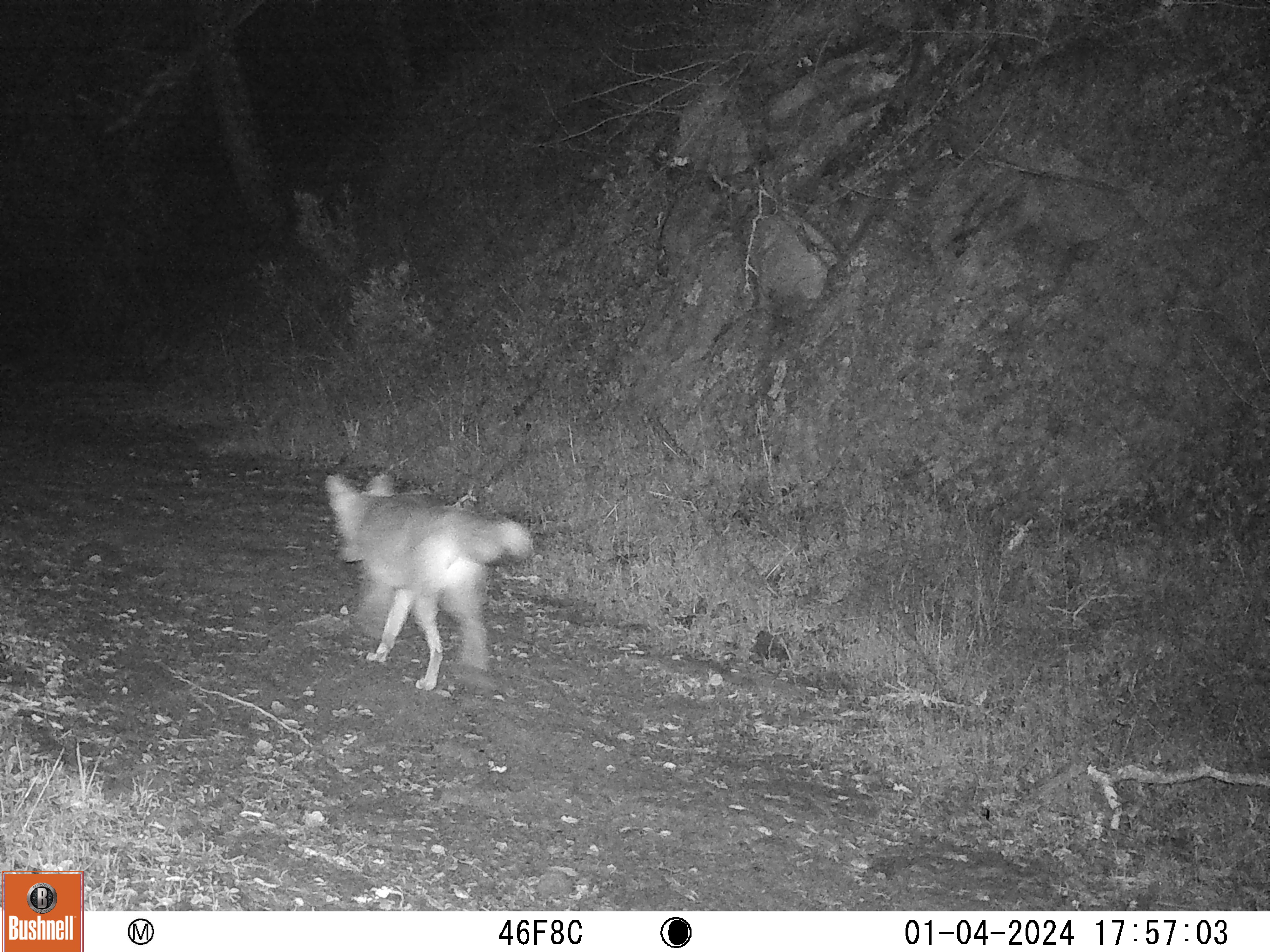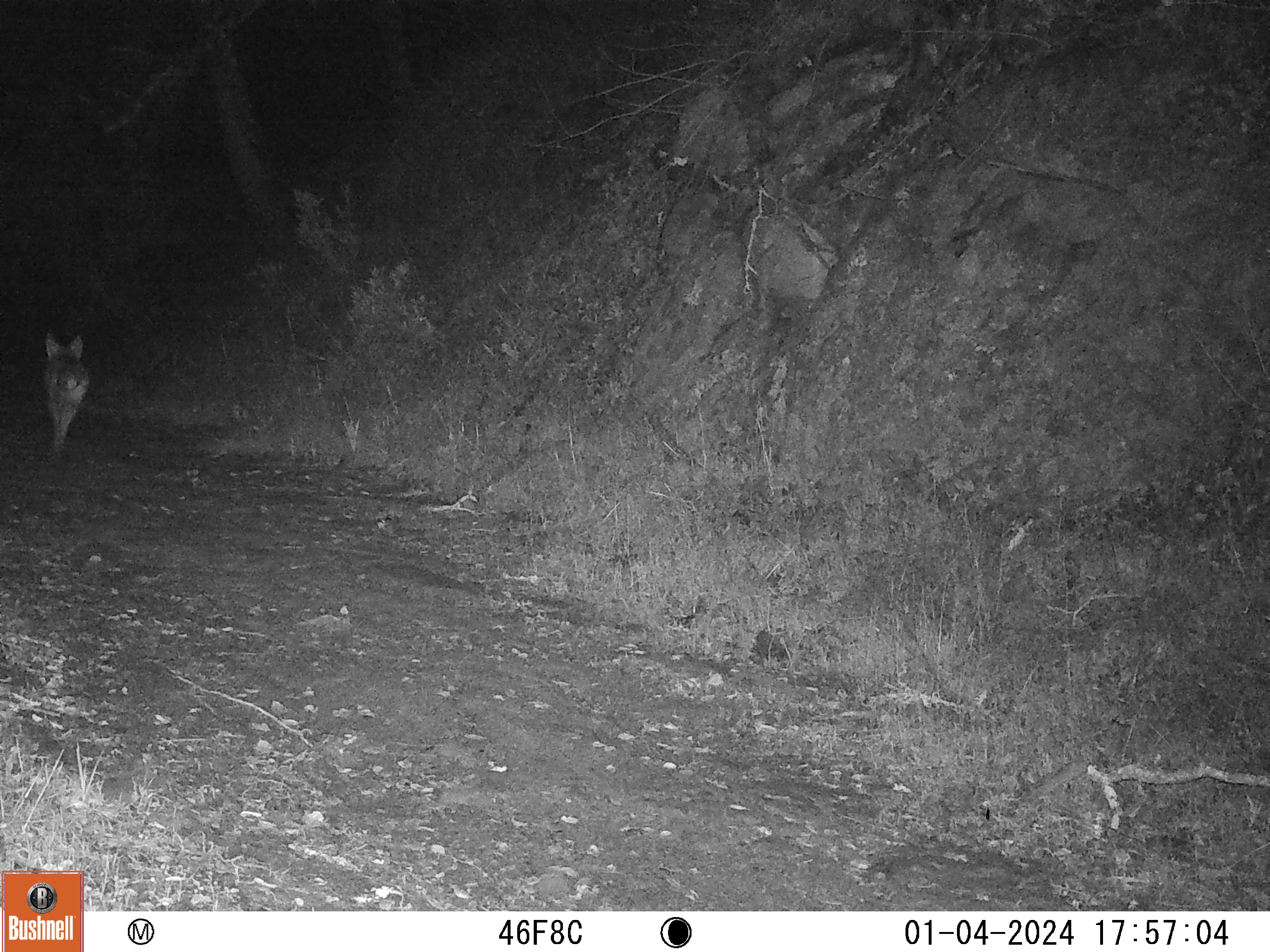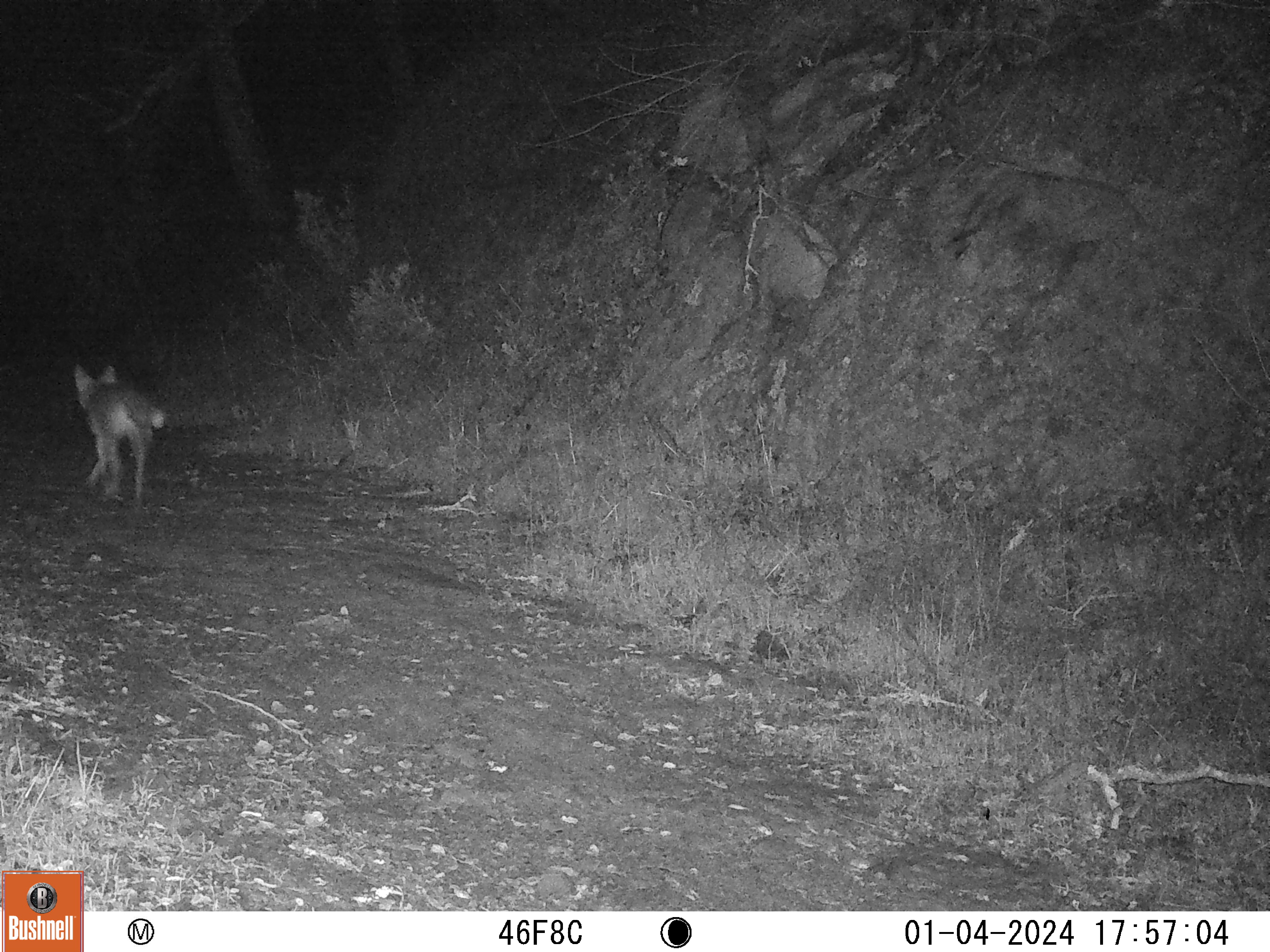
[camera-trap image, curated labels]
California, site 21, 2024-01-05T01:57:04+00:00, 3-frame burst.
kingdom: Animalia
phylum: Chordata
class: Mammalia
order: Carnivora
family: Canidae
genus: Canis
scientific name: Canis latrans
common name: coyote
Coyote (Canis latrans).